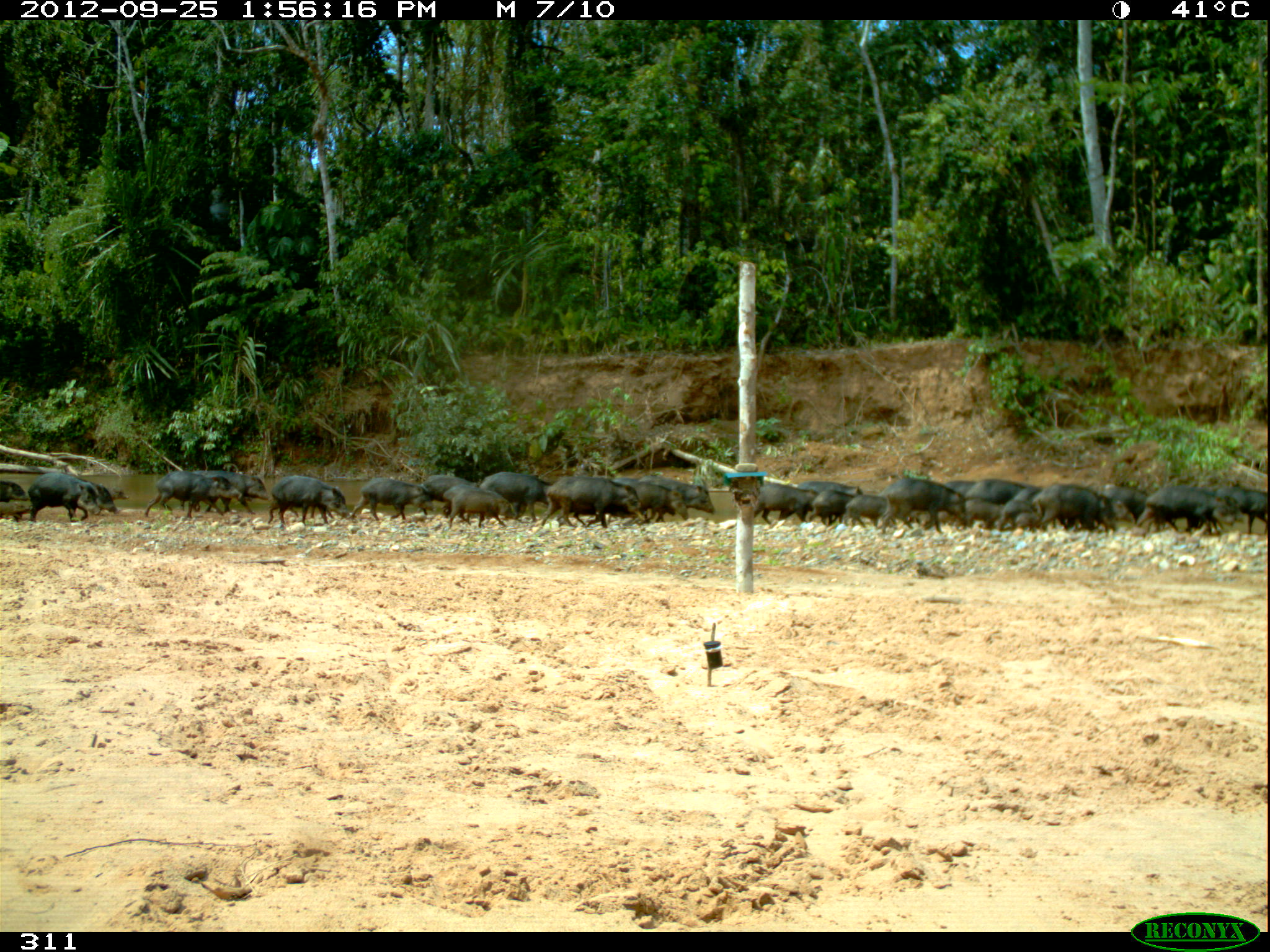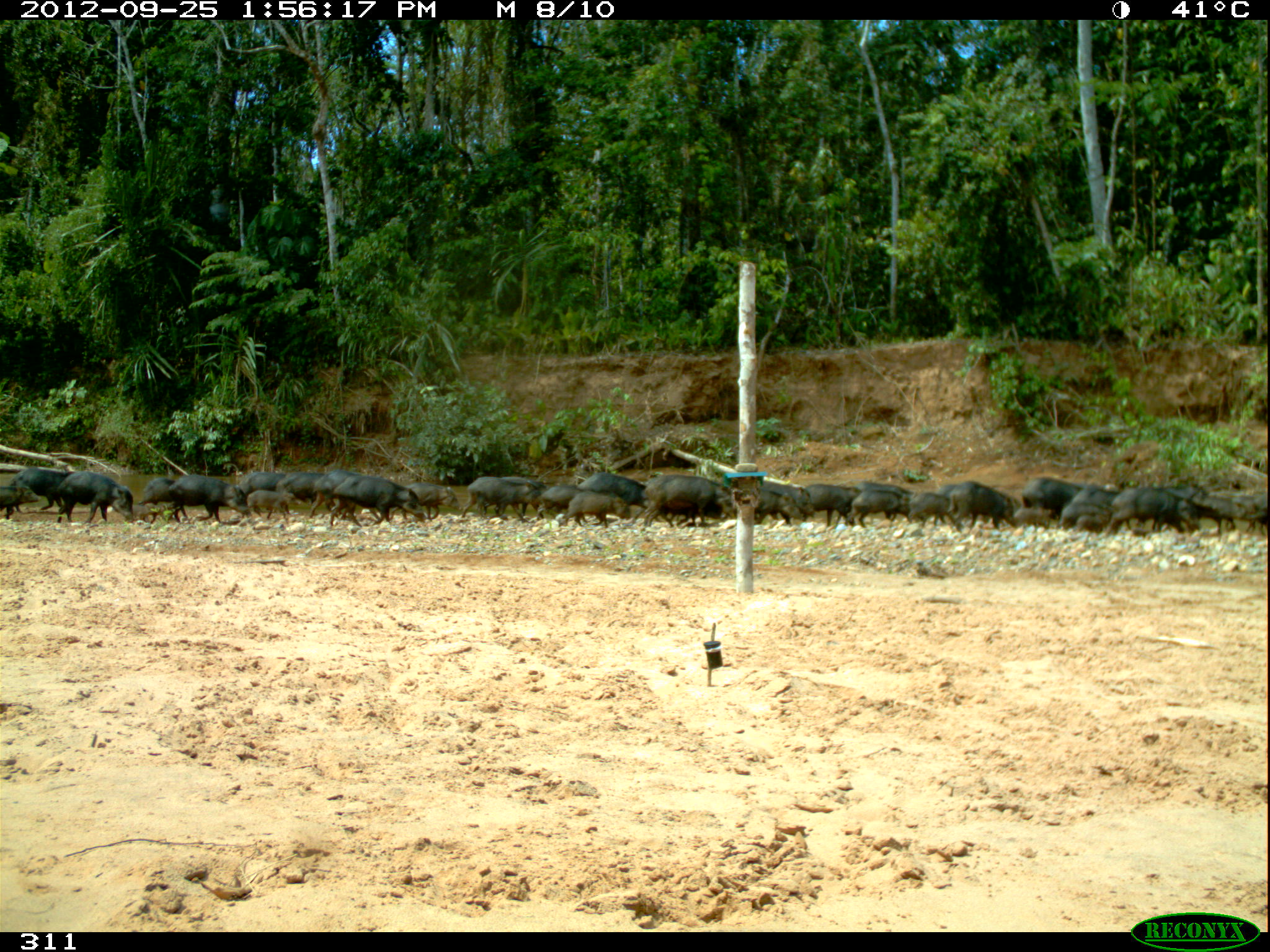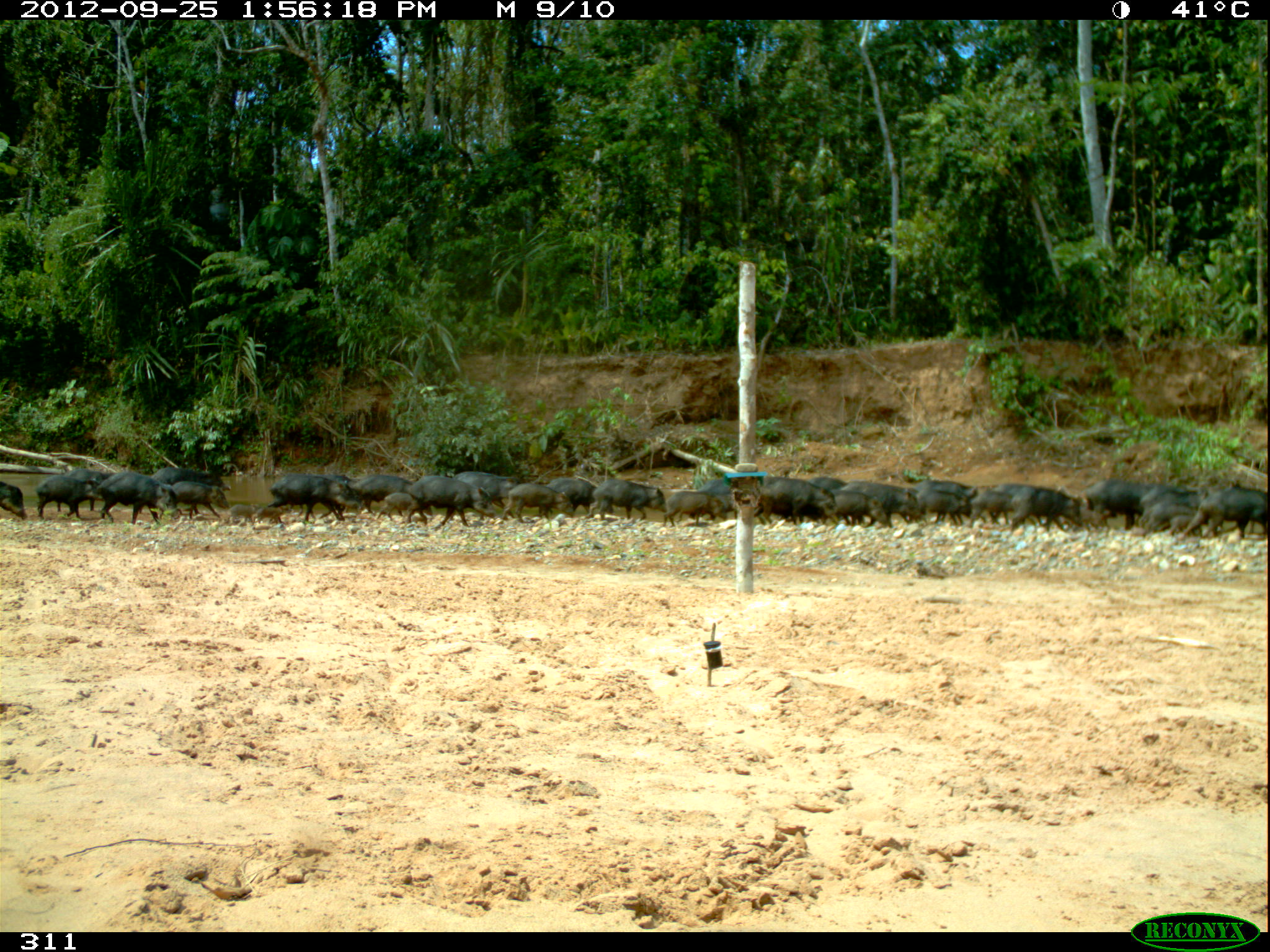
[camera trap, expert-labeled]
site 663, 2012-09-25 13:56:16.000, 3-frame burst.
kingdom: Animalia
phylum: Chordata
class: Mammalia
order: Artiodactyla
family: Tayassuidae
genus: Tayassu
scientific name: Tayassu pecari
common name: white-lipped peccary